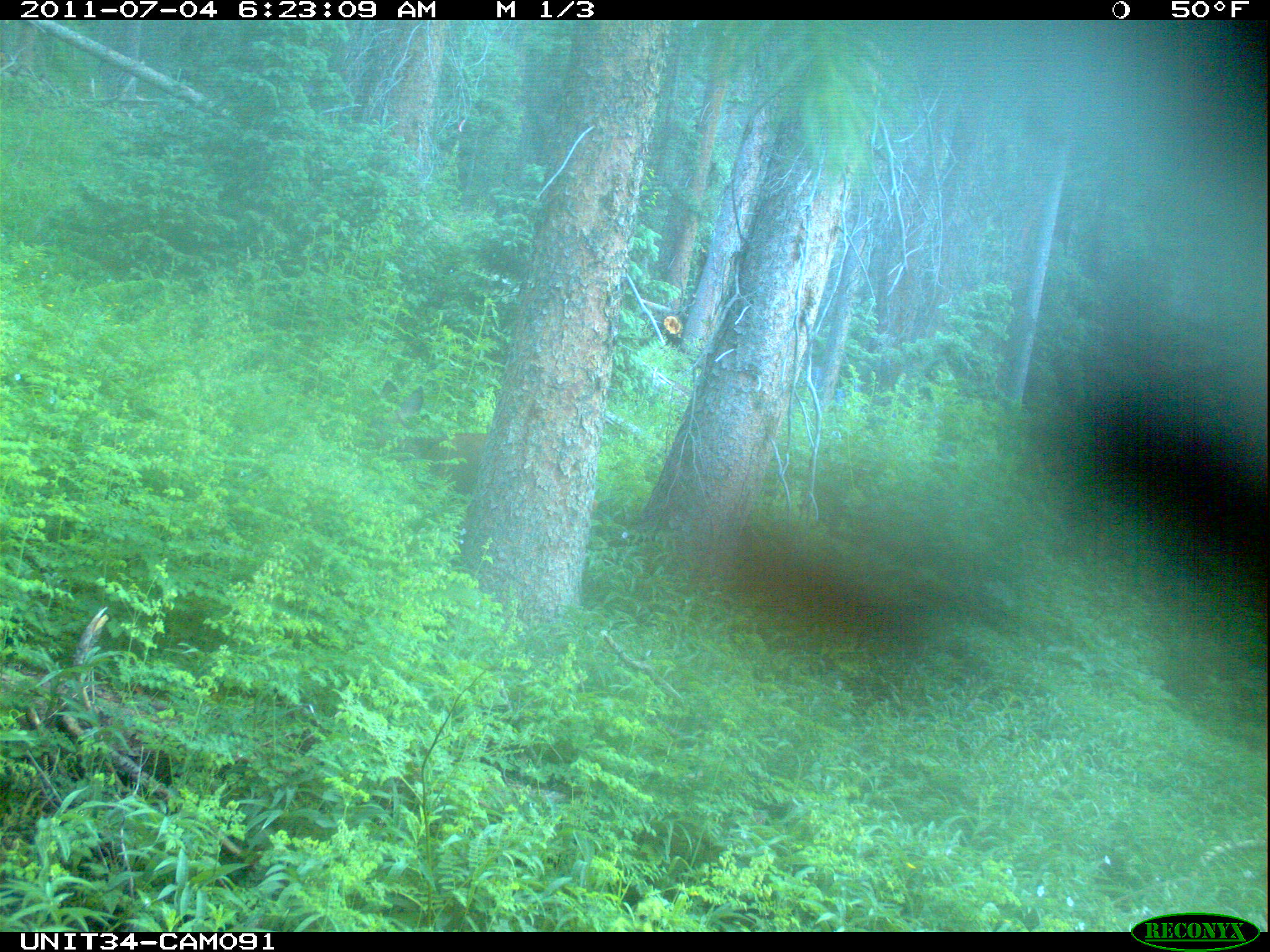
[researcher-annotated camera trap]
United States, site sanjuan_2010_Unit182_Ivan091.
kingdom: Animalia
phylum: Chordata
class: Mammalia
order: Artiodactyla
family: Cervidae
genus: Odocoileus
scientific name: Odocoileus hemionus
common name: mule deer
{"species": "Odocoileus hemionus (mule deer)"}